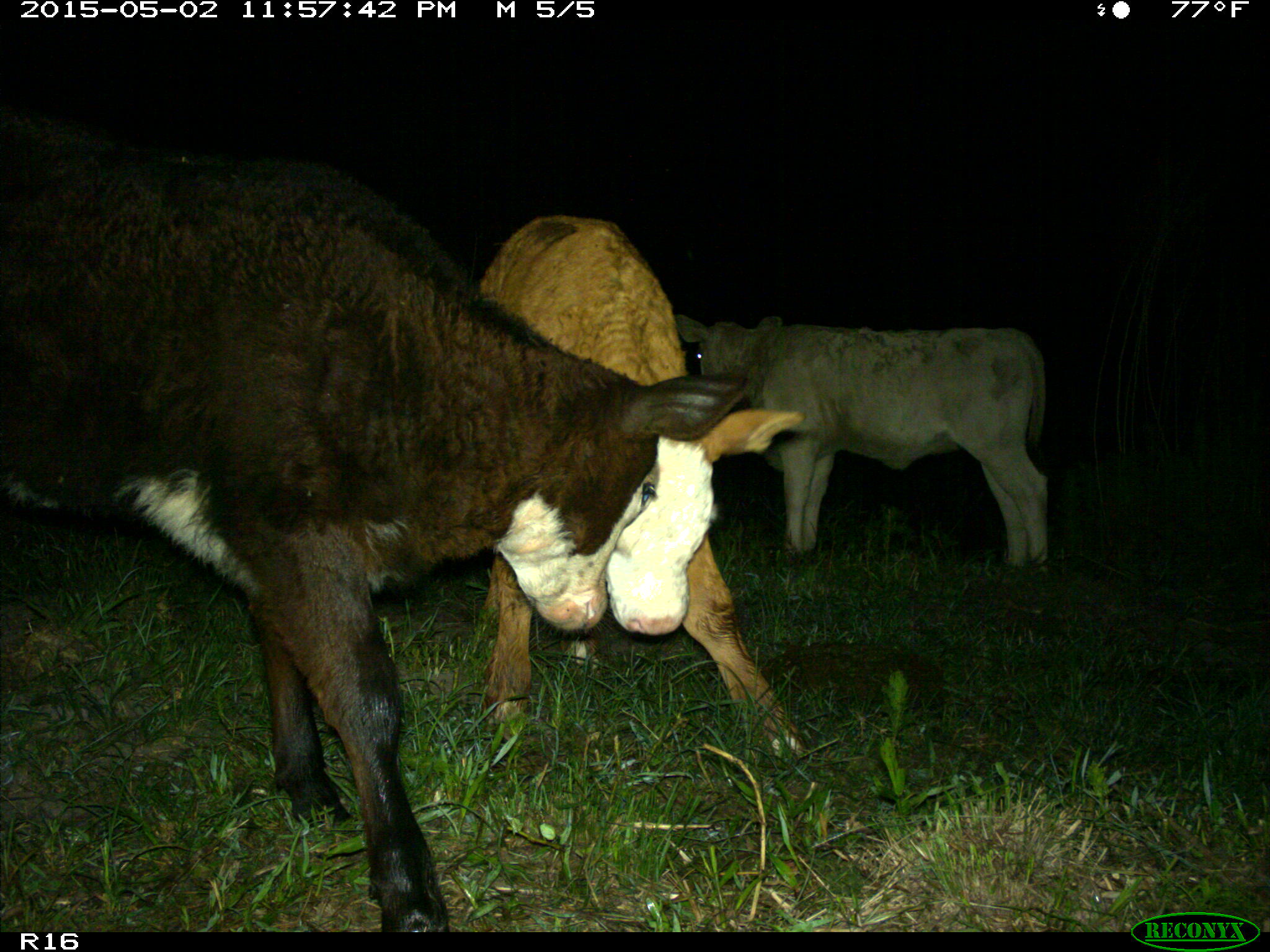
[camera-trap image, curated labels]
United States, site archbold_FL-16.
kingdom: Animalia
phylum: Chordata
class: Mammalia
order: Artiodactyla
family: Bovidae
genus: Bos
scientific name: Bos taurus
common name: domestic cow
Bos taurus (domestic cow).